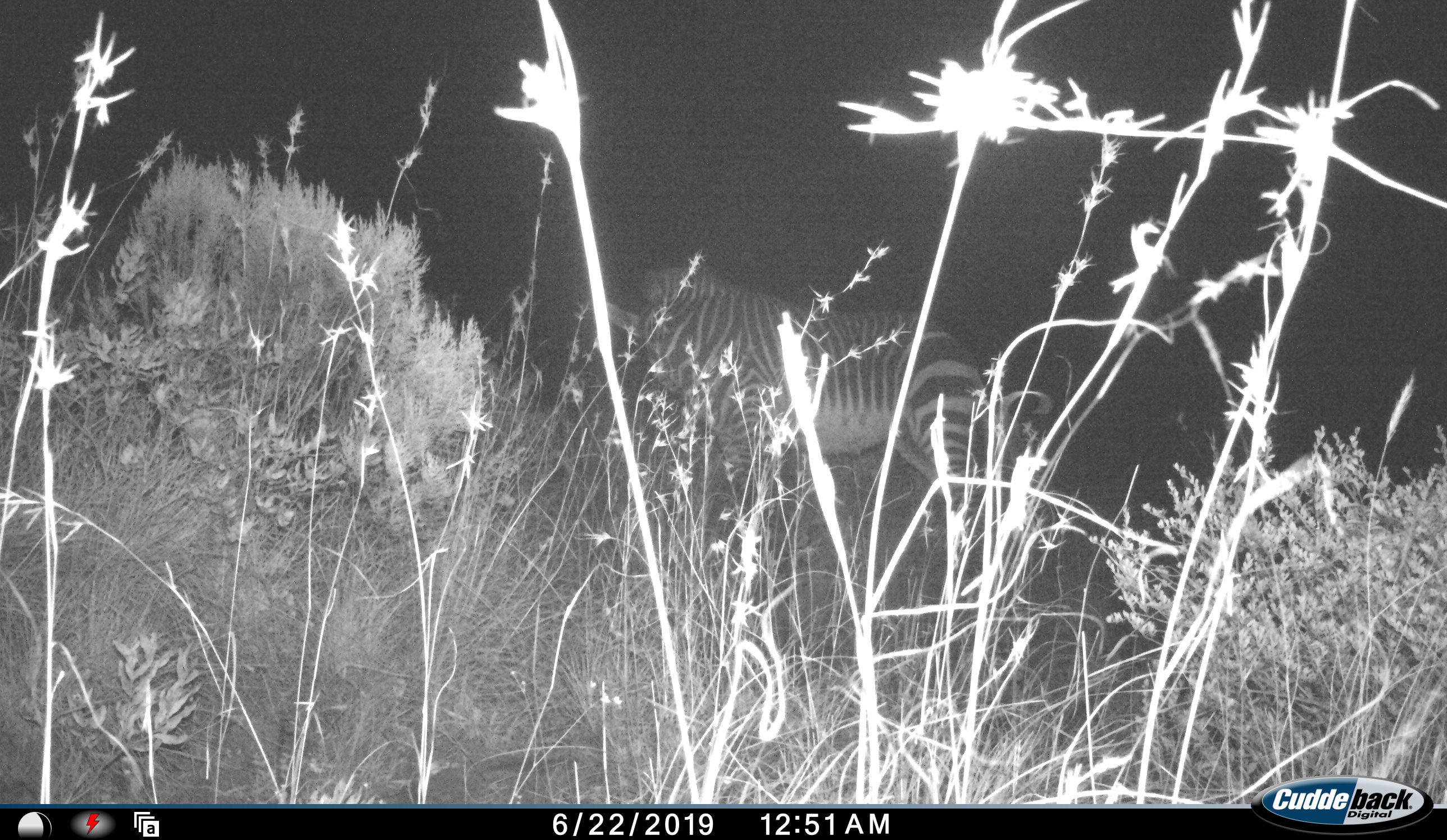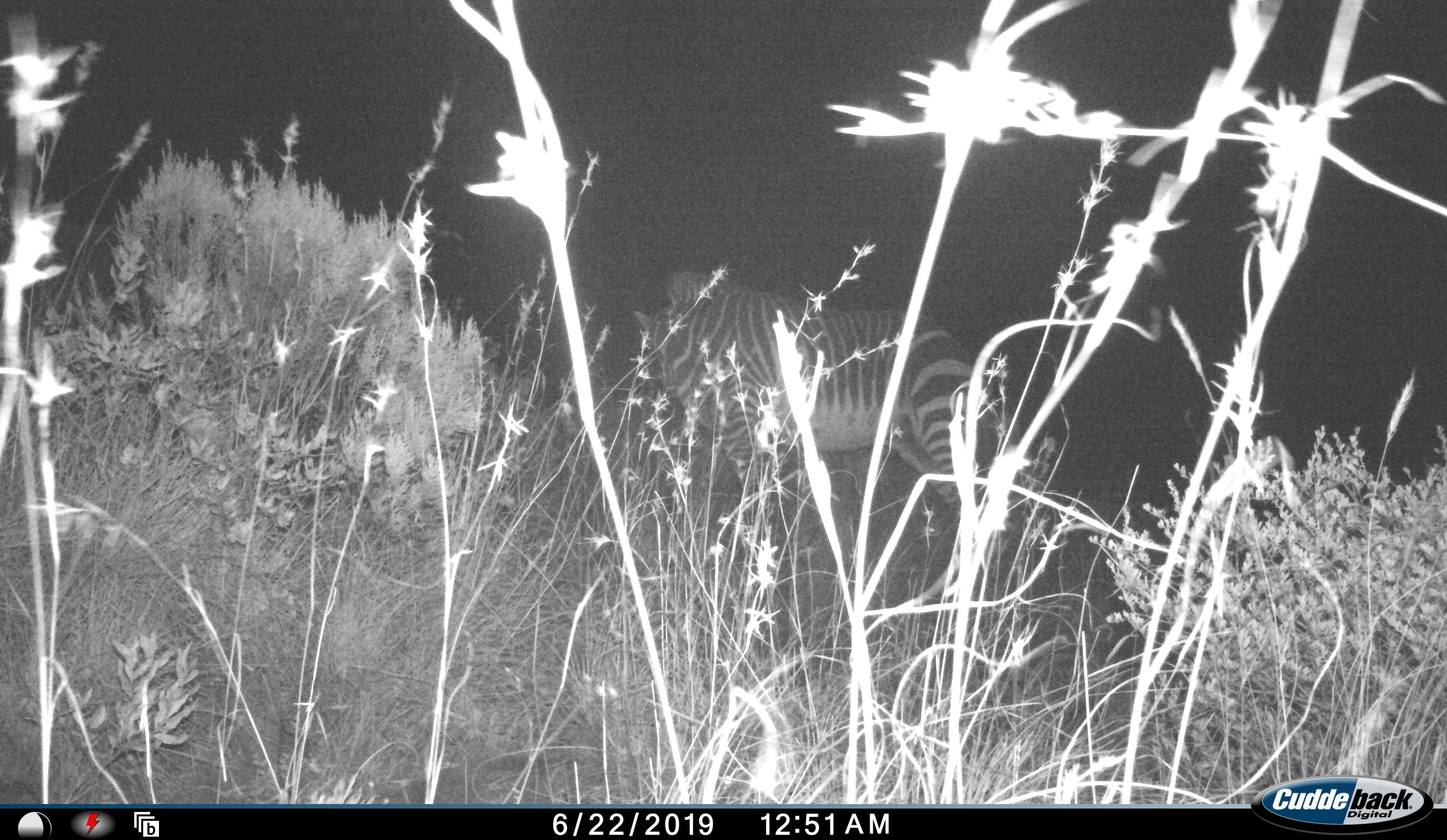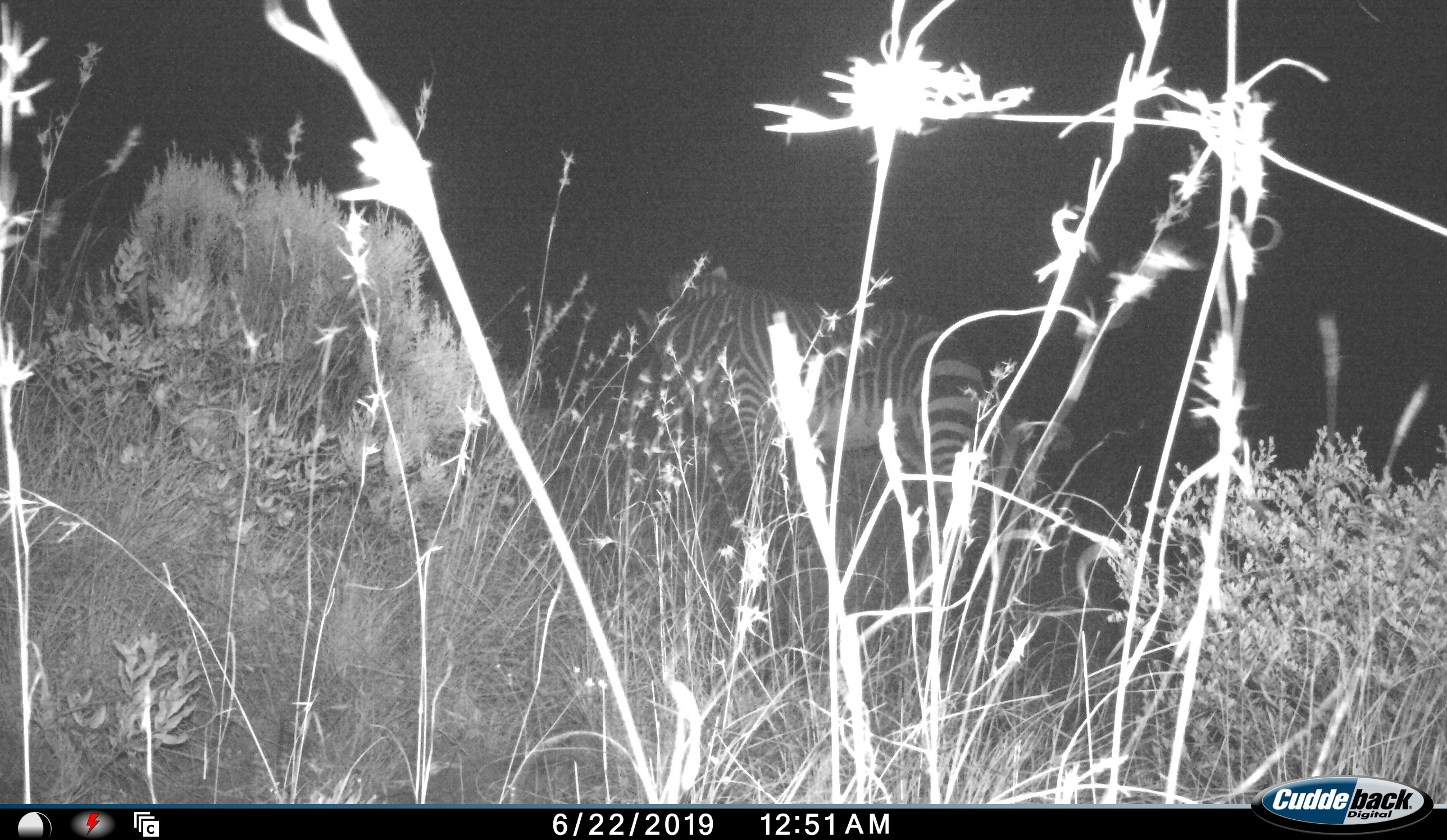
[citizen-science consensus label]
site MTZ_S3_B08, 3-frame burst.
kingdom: Animalia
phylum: Chordata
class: Mammalia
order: Perissodactyla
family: Equidae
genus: Equus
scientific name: Equus zebra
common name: mountain zebra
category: zebramountain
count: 1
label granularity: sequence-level